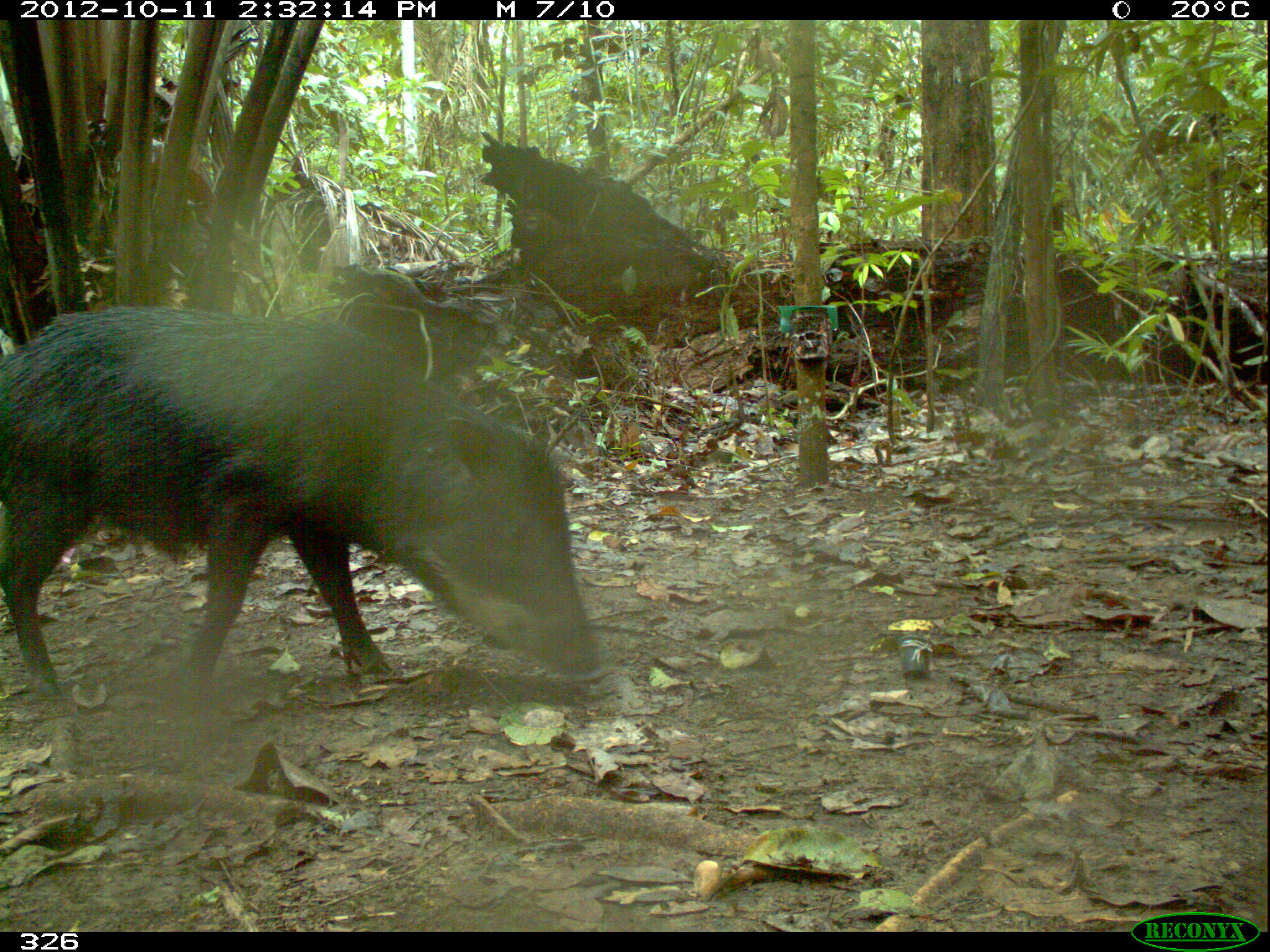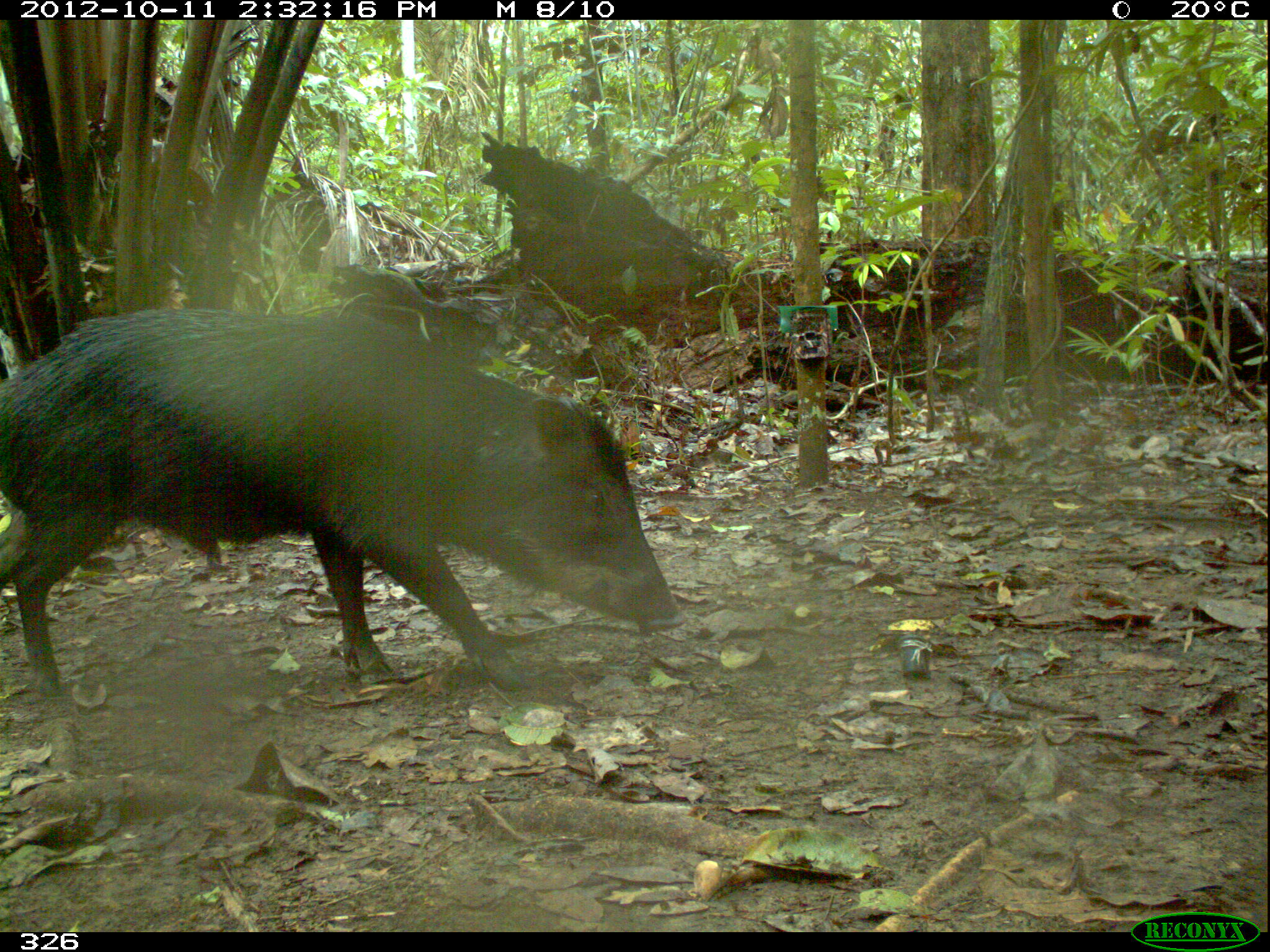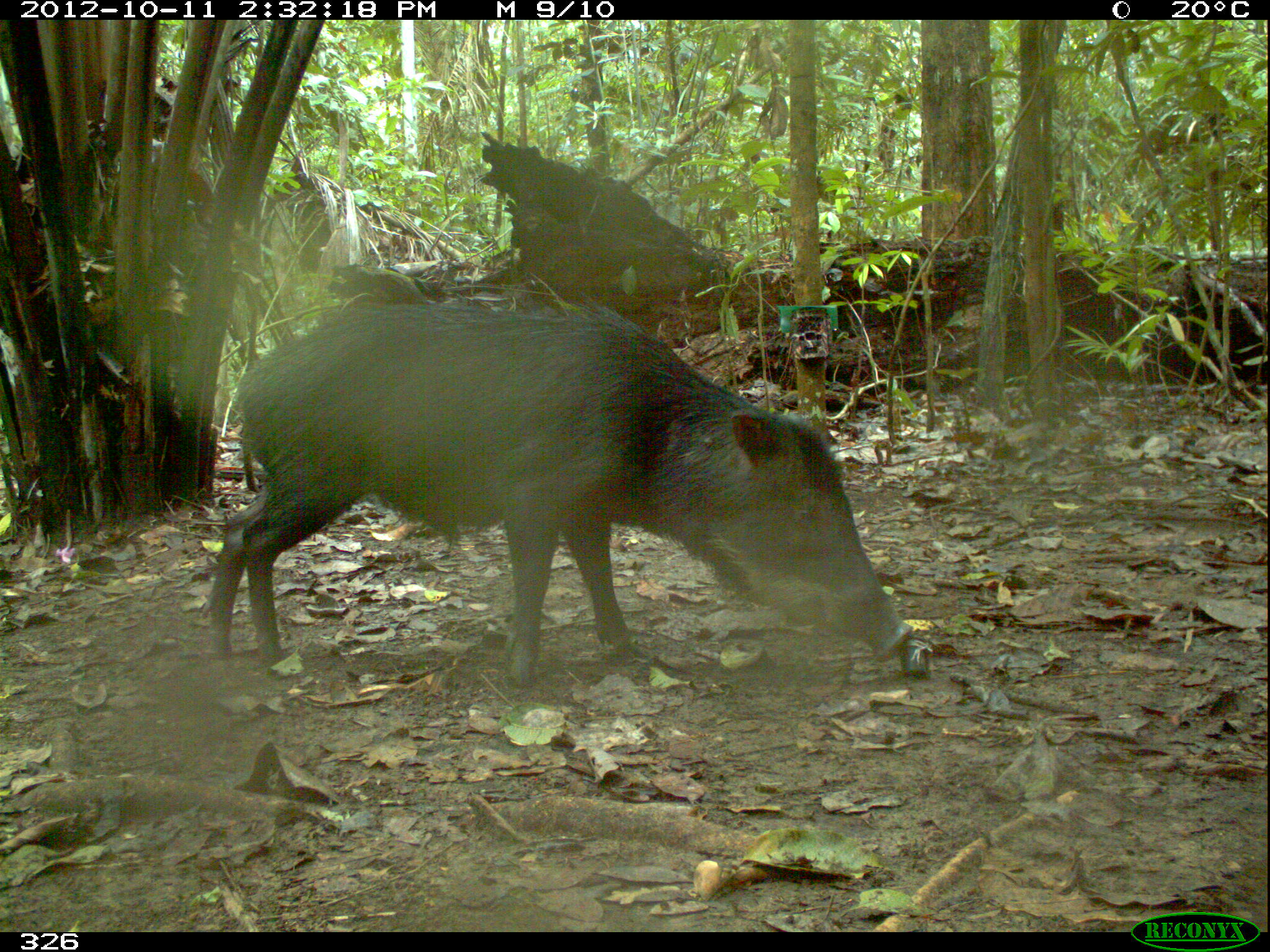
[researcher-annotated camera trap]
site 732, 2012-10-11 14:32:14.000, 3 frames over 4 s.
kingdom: Animalia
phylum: Chordata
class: Mammalia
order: Artiodactyla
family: Tayassuidae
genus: Tayassu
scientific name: Tayassu pecari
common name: white-lipped peccary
Tayassu pecari (white-lipped peccary).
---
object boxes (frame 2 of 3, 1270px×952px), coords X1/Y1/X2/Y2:
tayassu pecari: 0/306/689/703